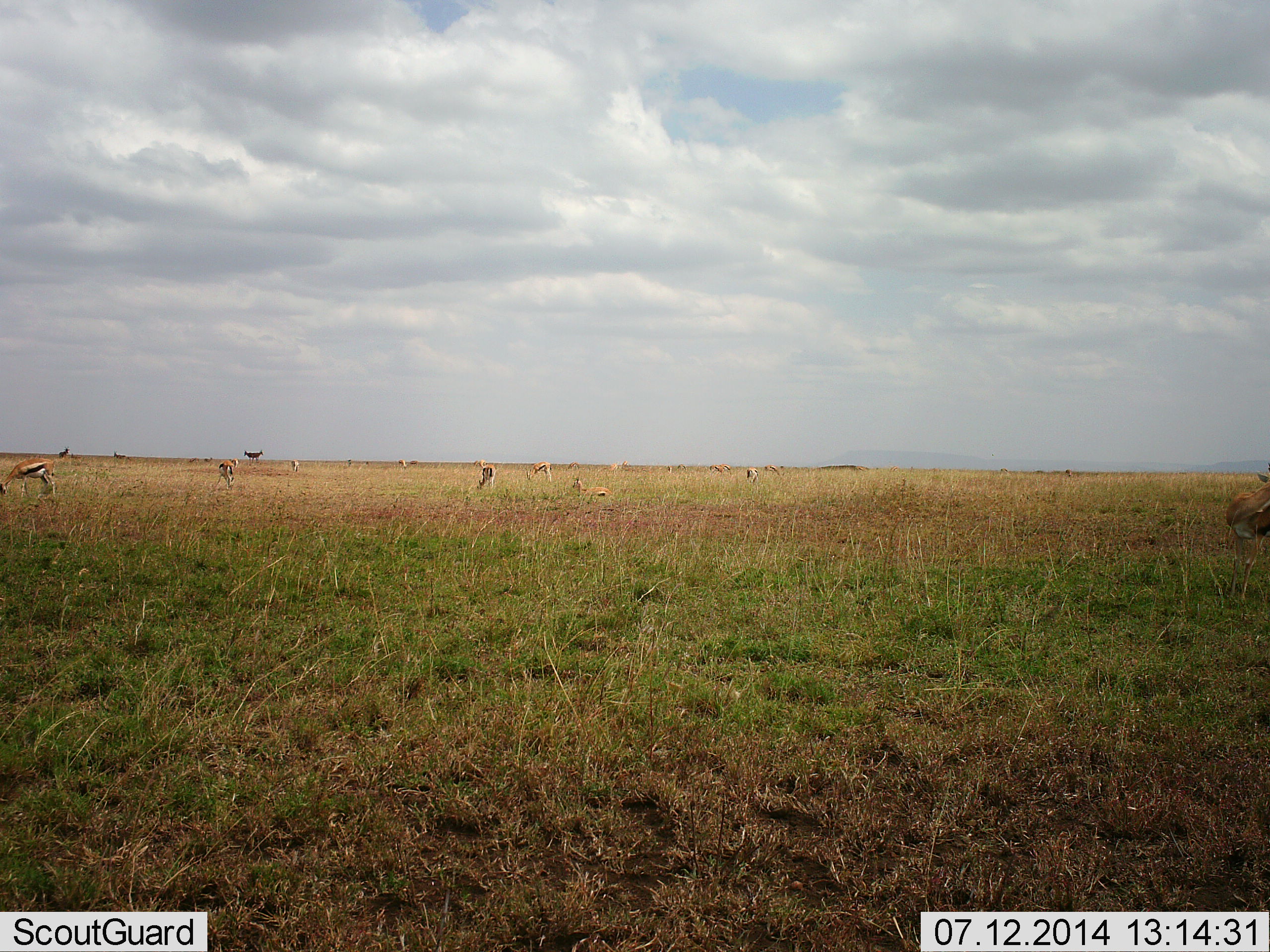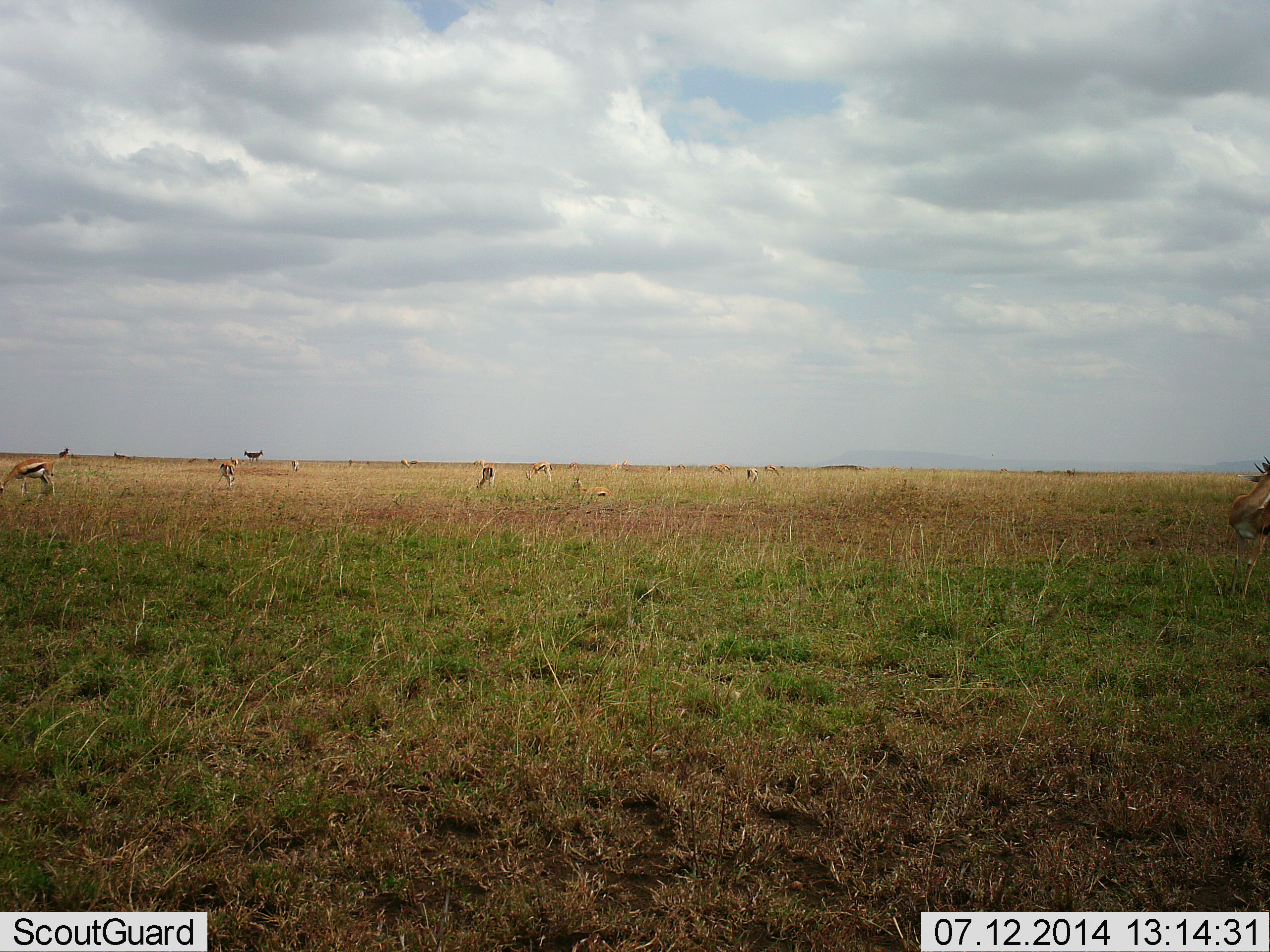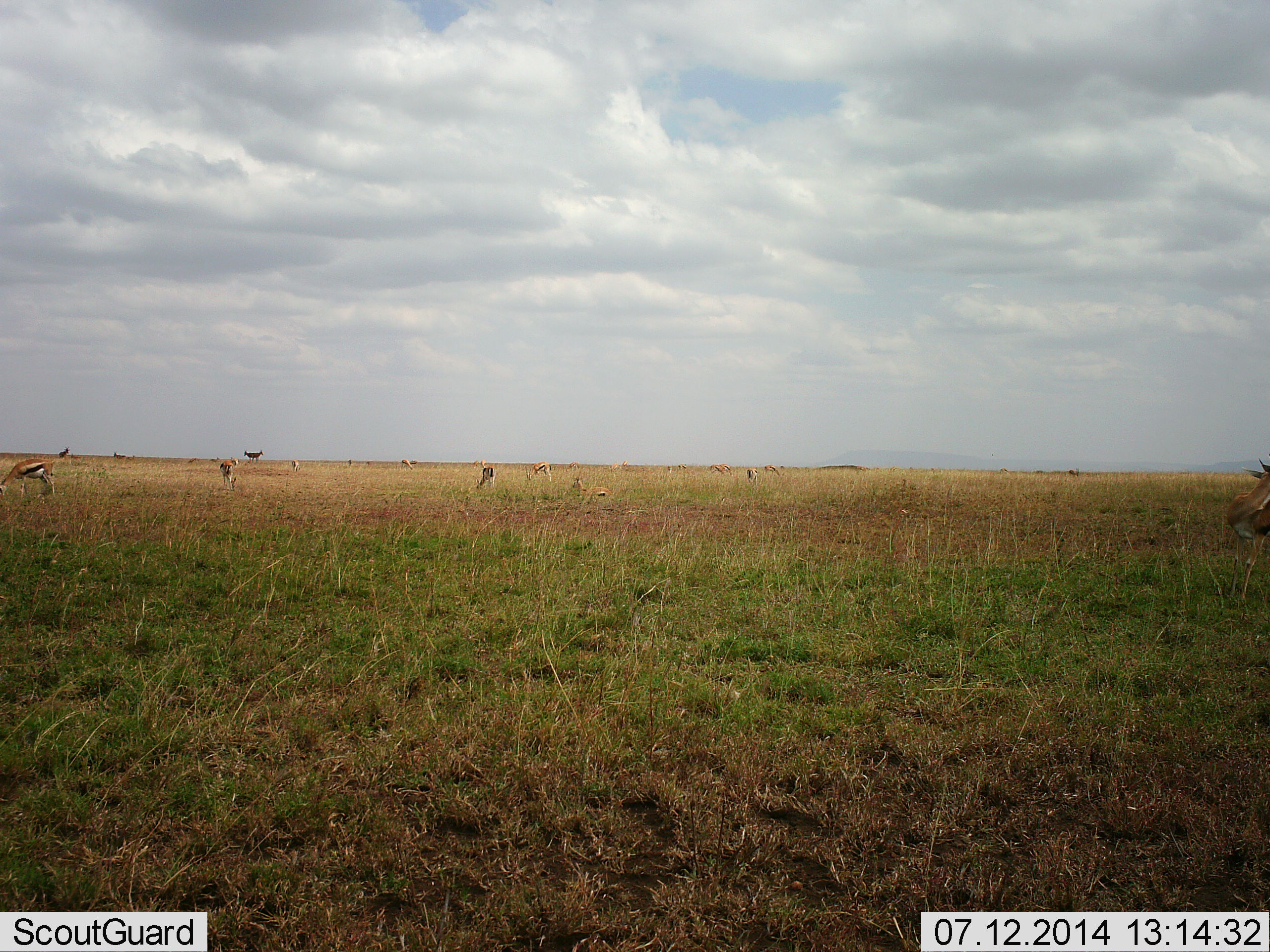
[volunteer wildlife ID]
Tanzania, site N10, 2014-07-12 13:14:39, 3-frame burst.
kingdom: Animalia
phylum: Chordata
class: Mammalia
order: Artiodactyla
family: Bovidae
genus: Eudorcas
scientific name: Eudorcas thomsonii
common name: thomson's gazelle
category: gazellethomsons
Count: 10.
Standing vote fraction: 55%.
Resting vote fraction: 18%.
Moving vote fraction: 0%.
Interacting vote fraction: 0%.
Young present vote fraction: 0%.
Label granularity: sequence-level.